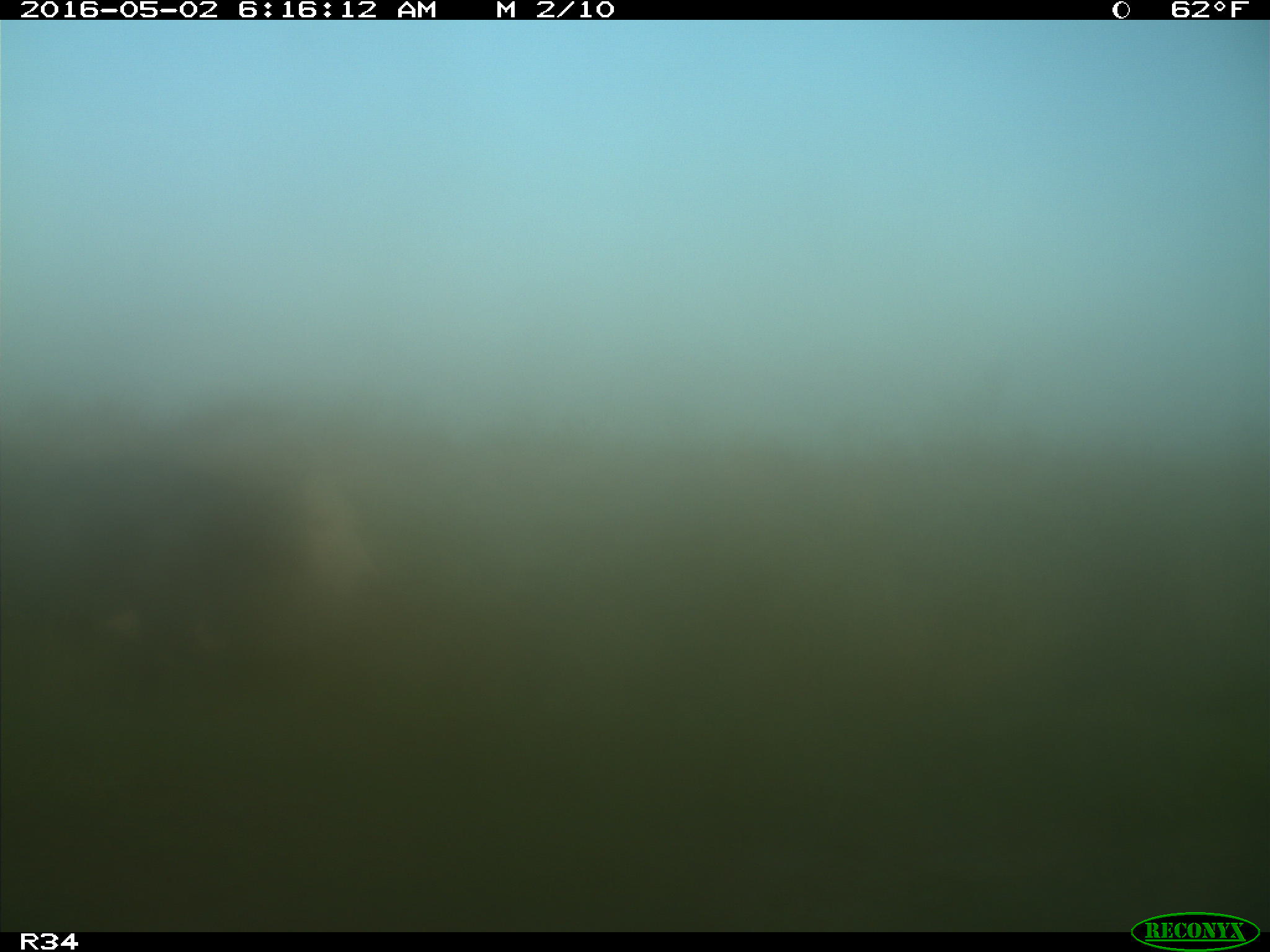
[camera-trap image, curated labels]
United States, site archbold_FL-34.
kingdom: Animalia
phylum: Chordata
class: Mammalia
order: Artiodactyla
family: Bovidae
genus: Bos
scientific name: Bos taurus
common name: domestic cow